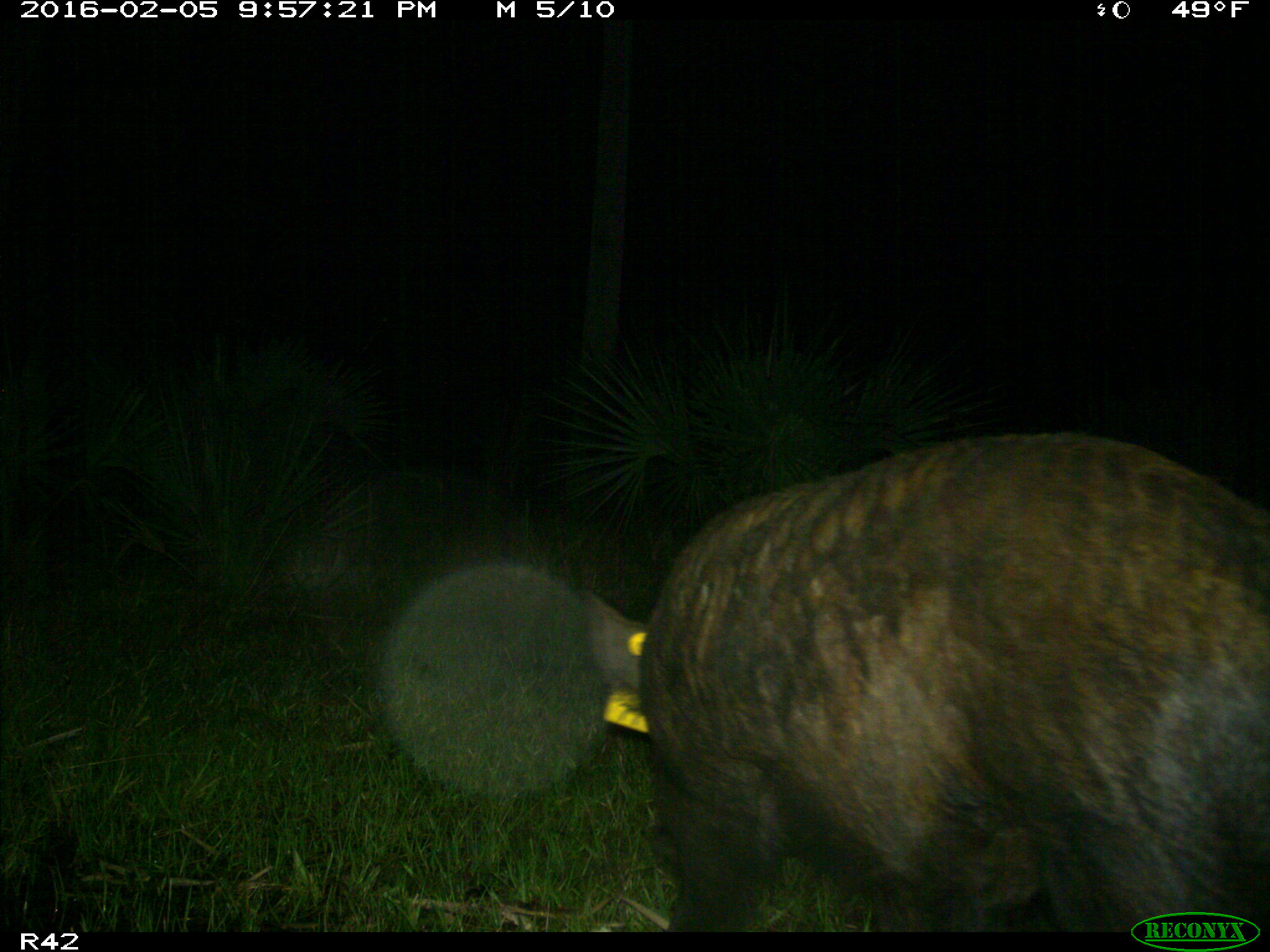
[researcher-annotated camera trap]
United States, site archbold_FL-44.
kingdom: Animalia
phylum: Chordata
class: Mammalia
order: Artiodactyla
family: Suidae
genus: Sus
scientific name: Sus scrofa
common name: wild boar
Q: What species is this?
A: Sus scrofa (wild boar).